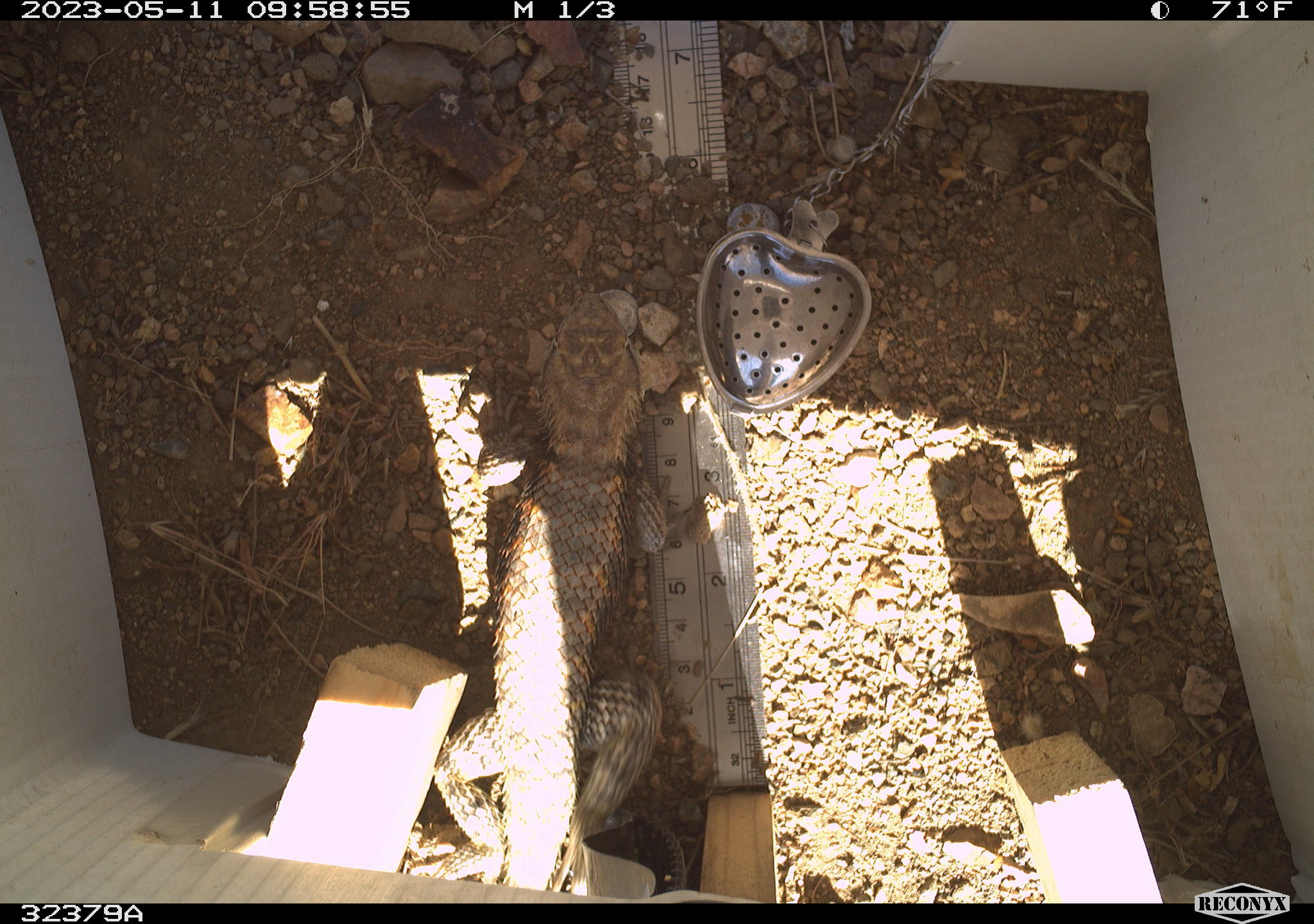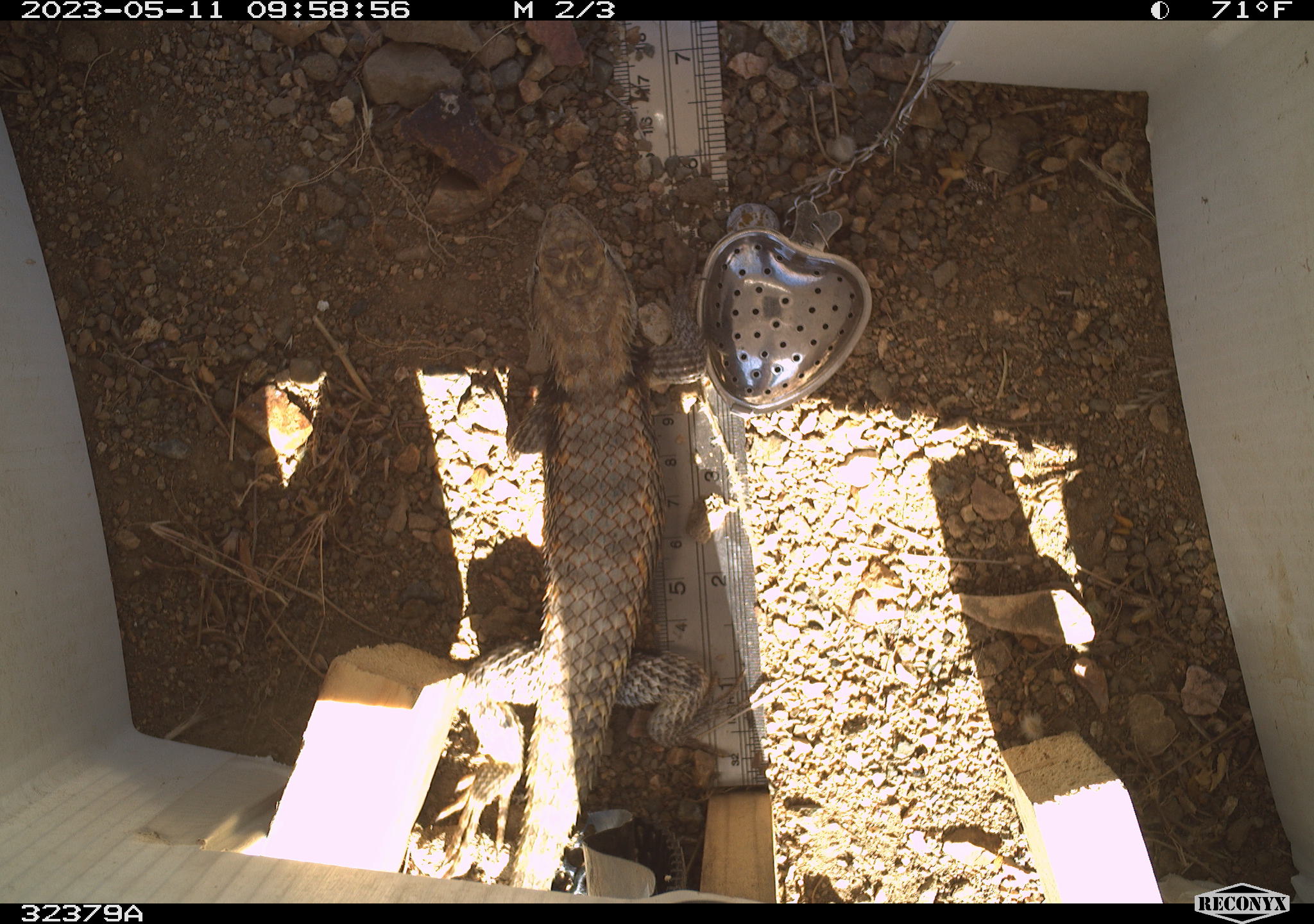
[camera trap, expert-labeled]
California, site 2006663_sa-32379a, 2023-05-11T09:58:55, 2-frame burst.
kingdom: Animalia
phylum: Chordata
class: Reptilia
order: Squamata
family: Phrynosomatidae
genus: Sceloporus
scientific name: Sceloporus uniformis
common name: yellow-backed spiny lizard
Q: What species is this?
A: Yellow-backed spiny lizard (Sceloporus uniformis).